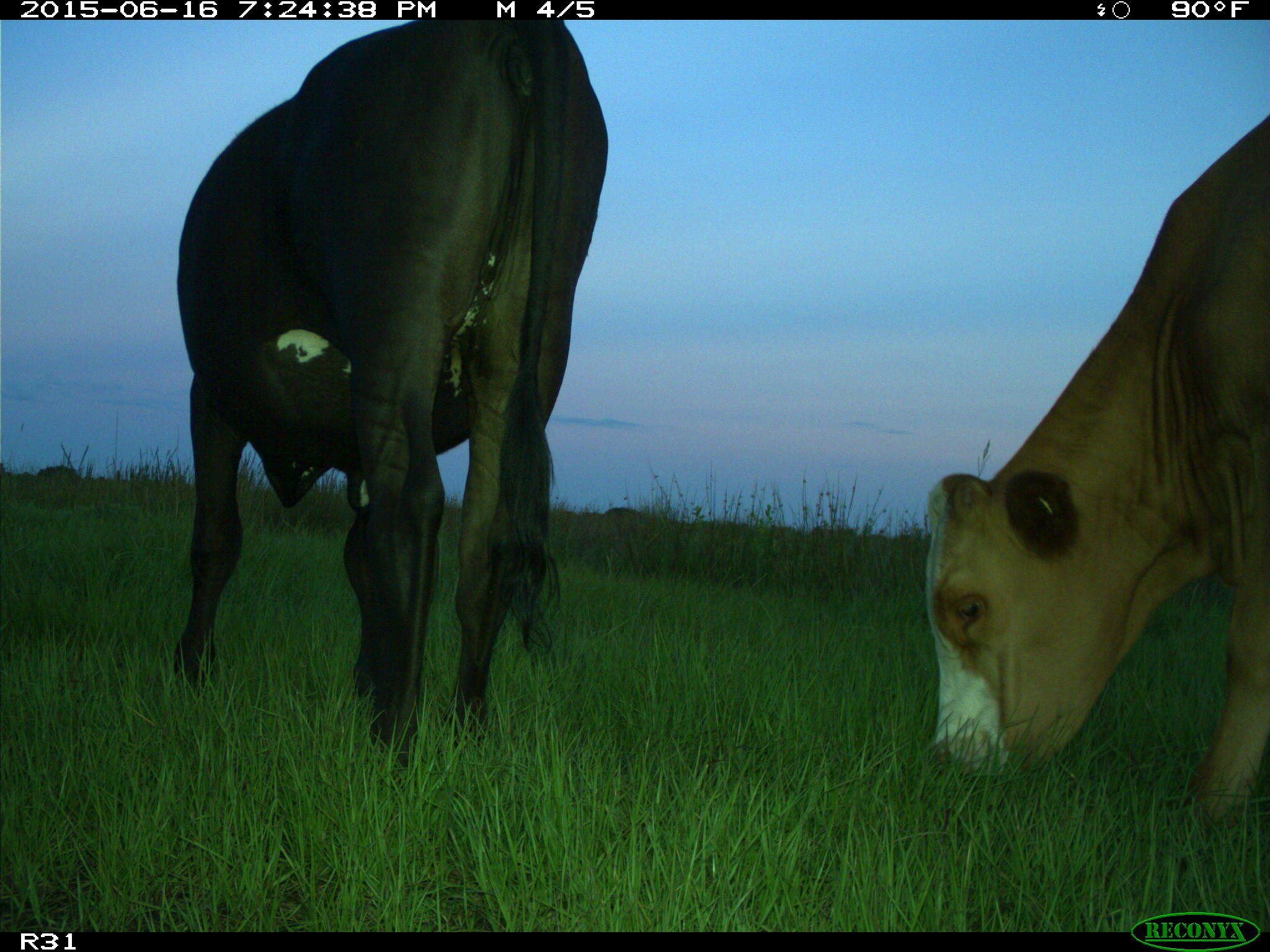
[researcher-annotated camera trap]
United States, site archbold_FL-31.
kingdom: Animalia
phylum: Chordata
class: Mammalia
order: Artiodactyla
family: Bovidae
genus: Bos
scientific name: Bos taurus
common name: domestic cow